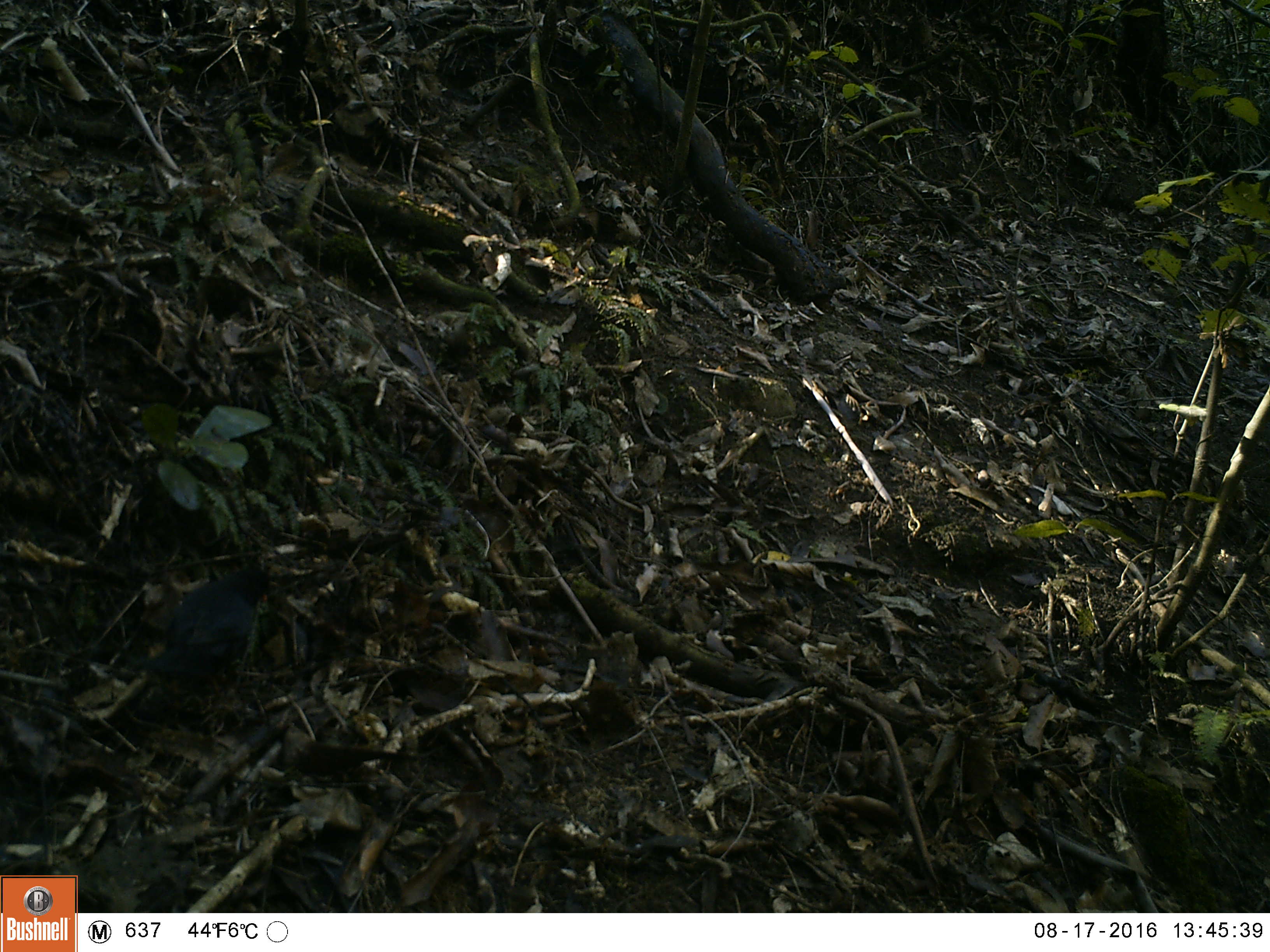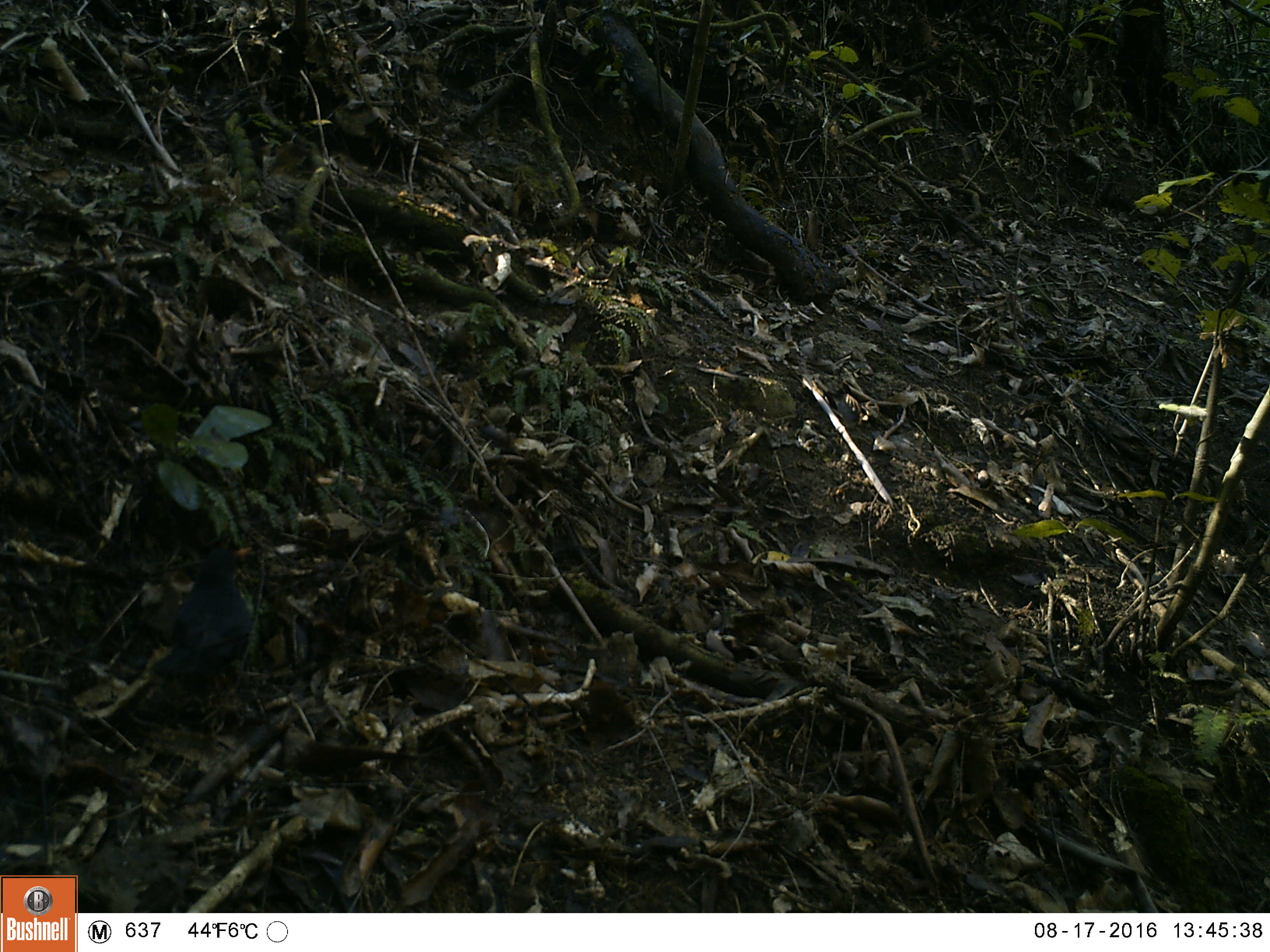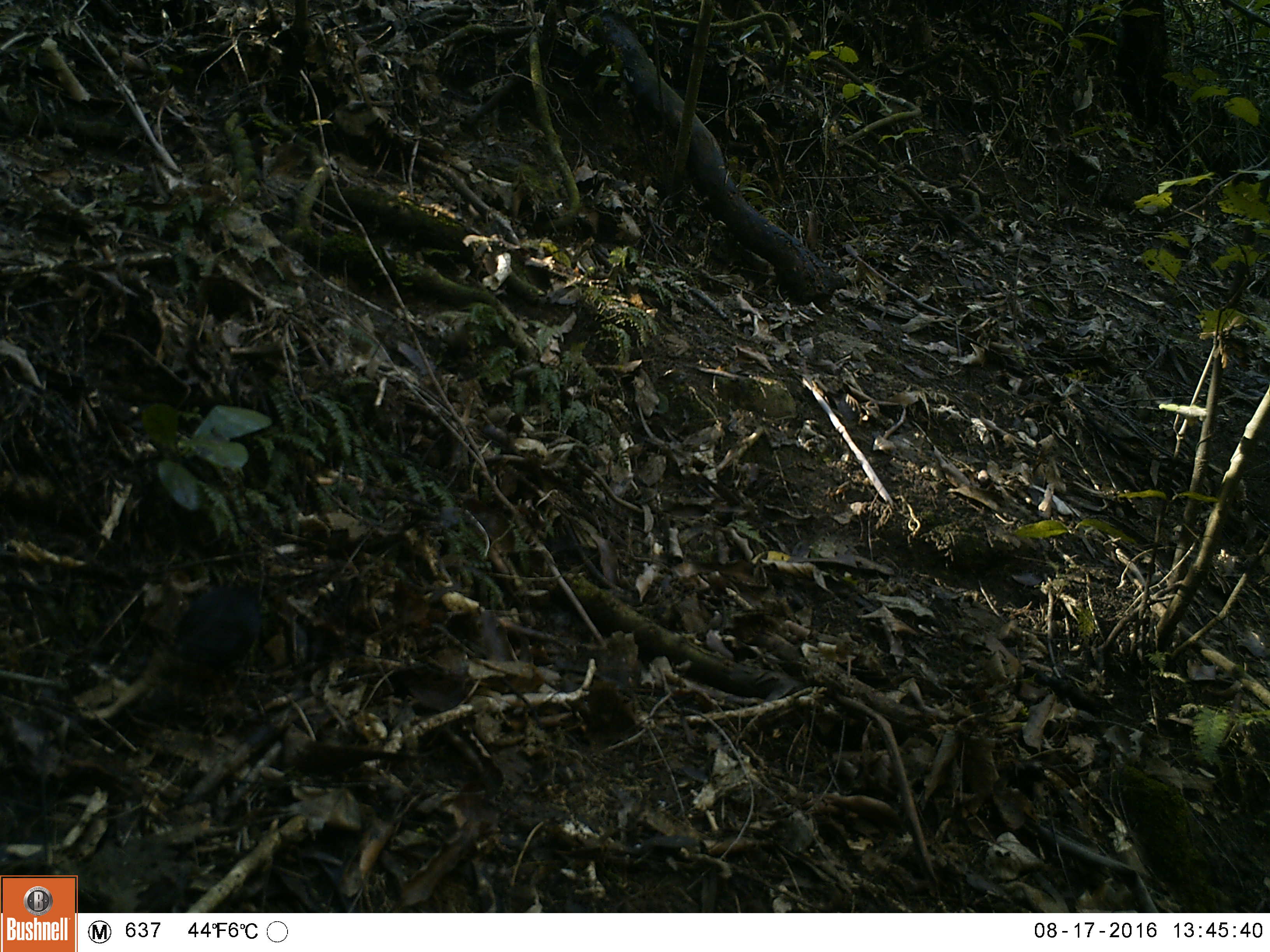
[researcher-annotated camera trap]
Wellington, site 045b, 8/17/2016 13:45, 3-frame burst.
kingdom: Animalia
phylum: Chordata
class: Aves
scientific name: Aves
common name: bird